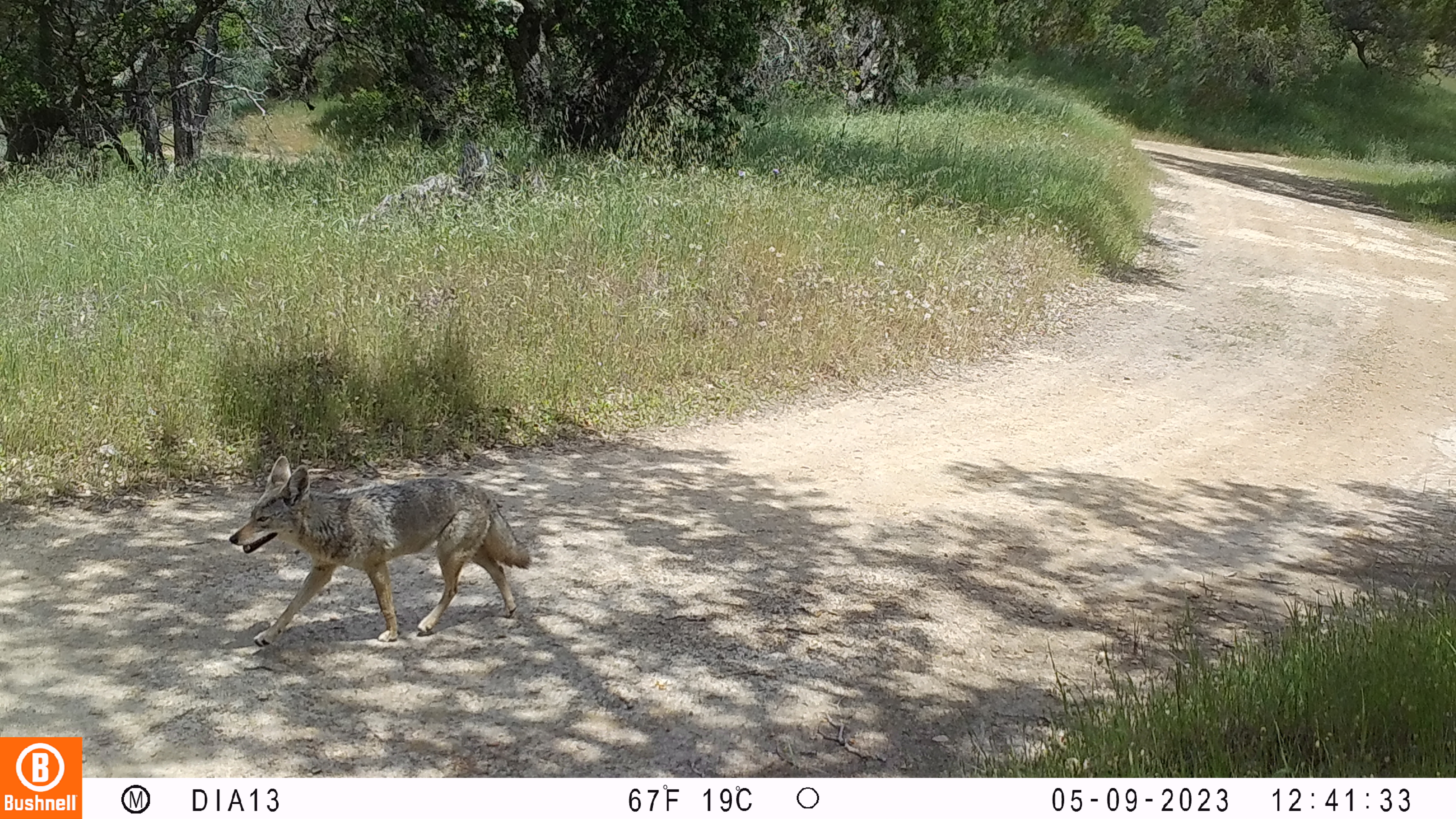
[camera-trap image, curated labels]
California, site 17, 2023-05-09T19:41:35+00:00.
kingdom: Animalia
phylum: Chordata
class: Mammalia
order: Carnivora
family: Canidae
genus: Canis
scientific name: Canis latrans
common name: coyote